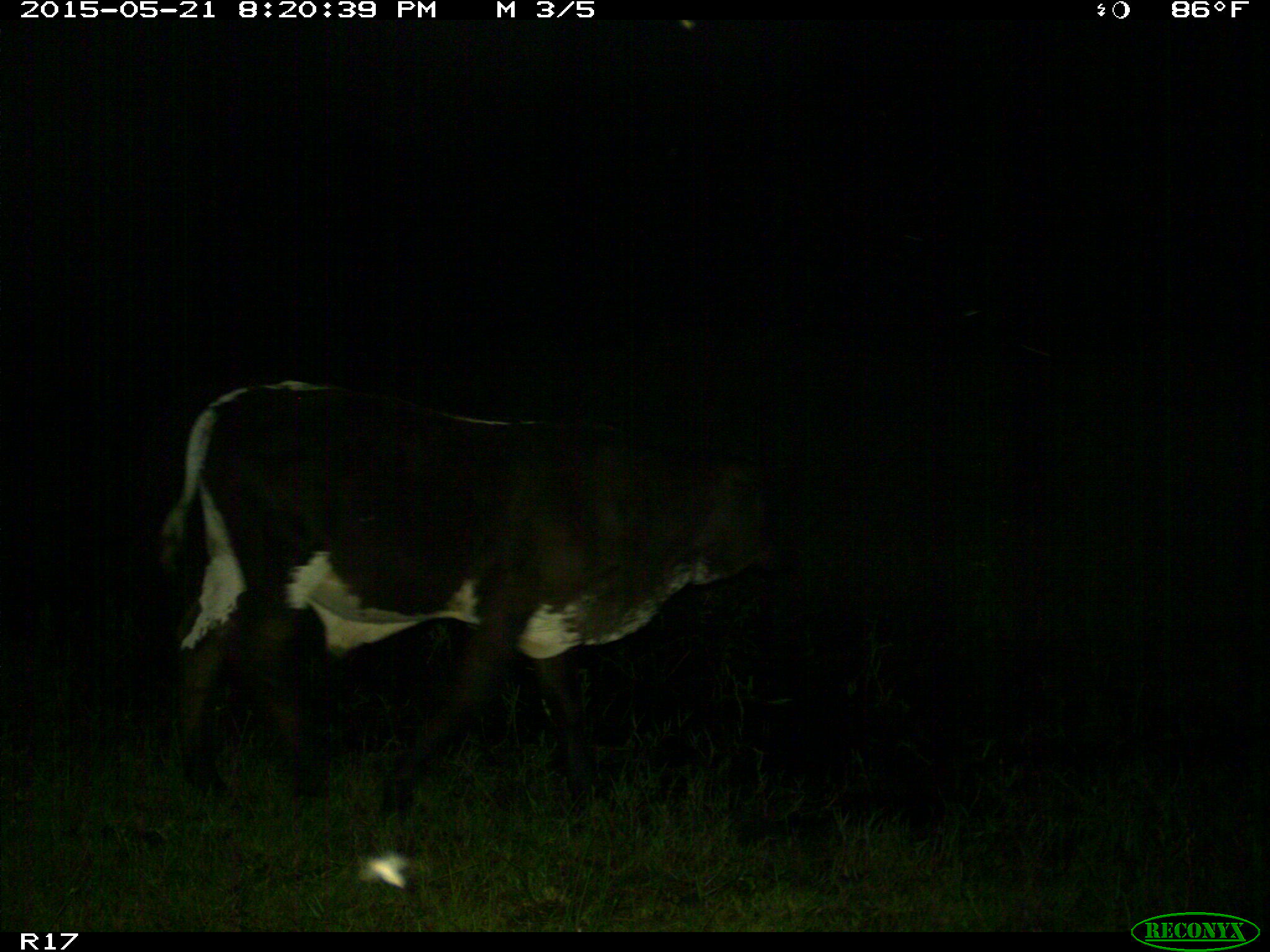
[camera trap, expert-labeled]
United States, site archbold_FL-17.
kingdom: Animalia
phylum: Chordata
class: Mammalia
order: Artiodactyla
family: Bovidae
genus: Bos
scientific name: Bos taurus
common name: domestic cow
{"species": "Bos taurus (domestic cow)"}